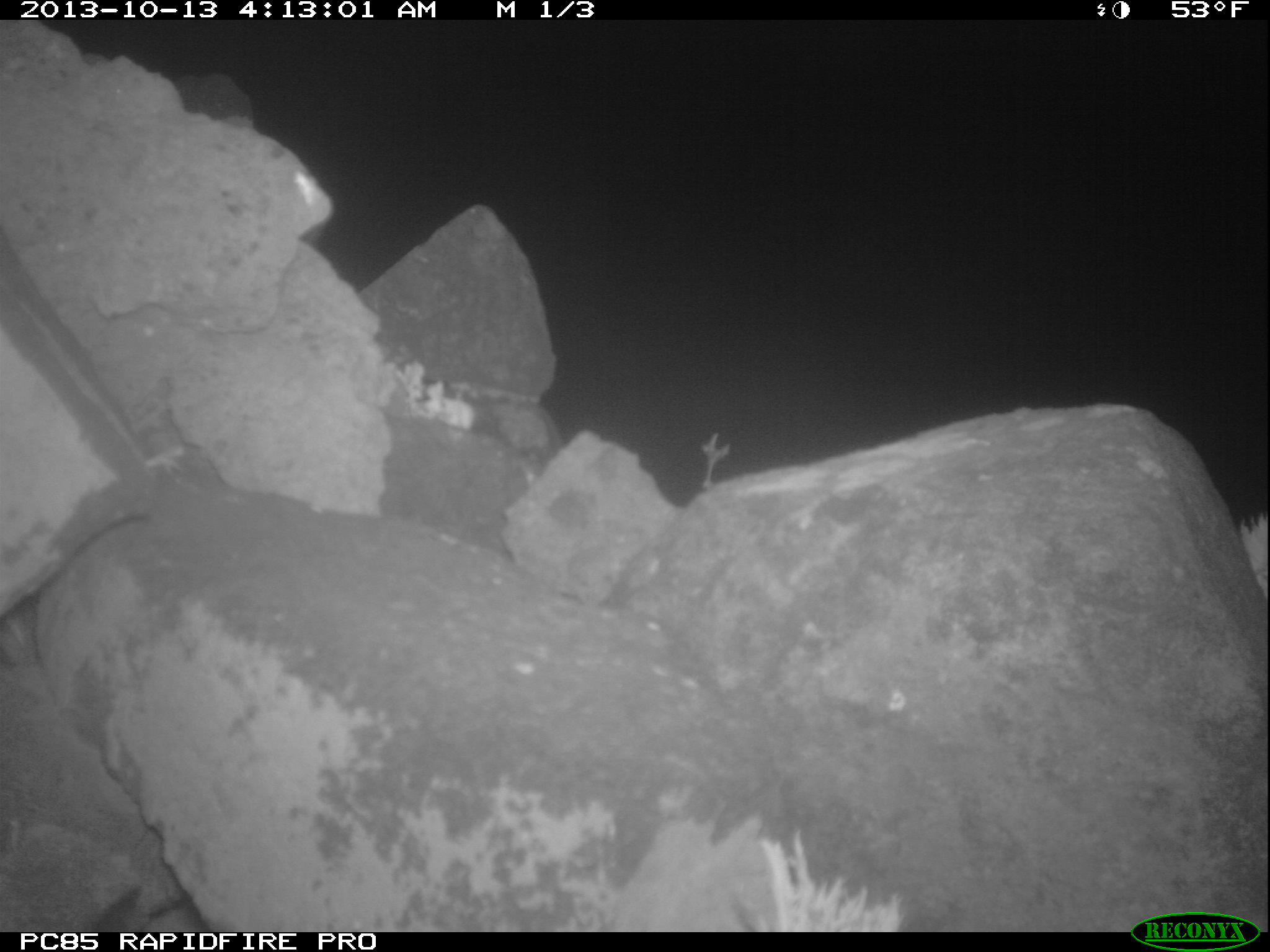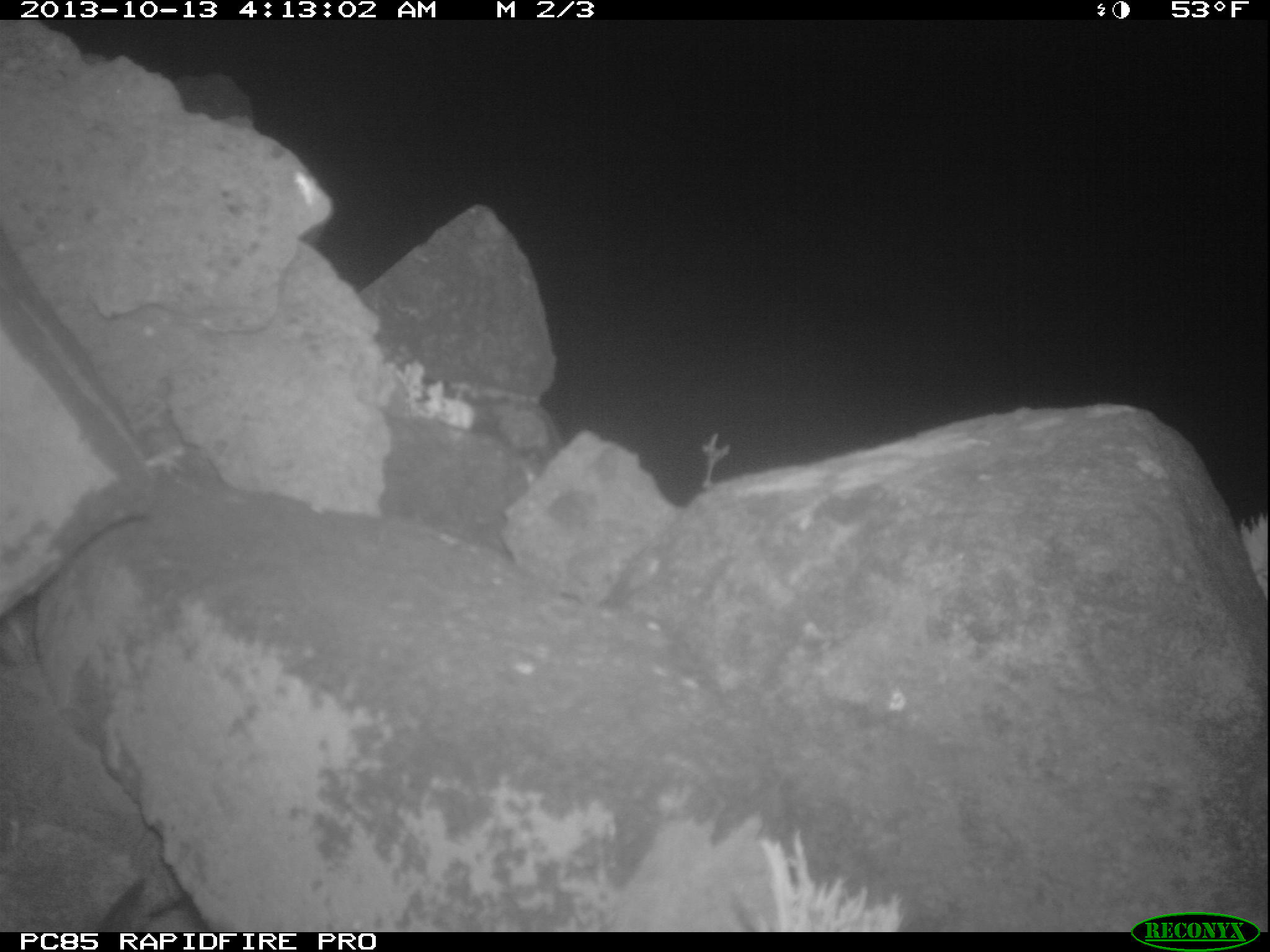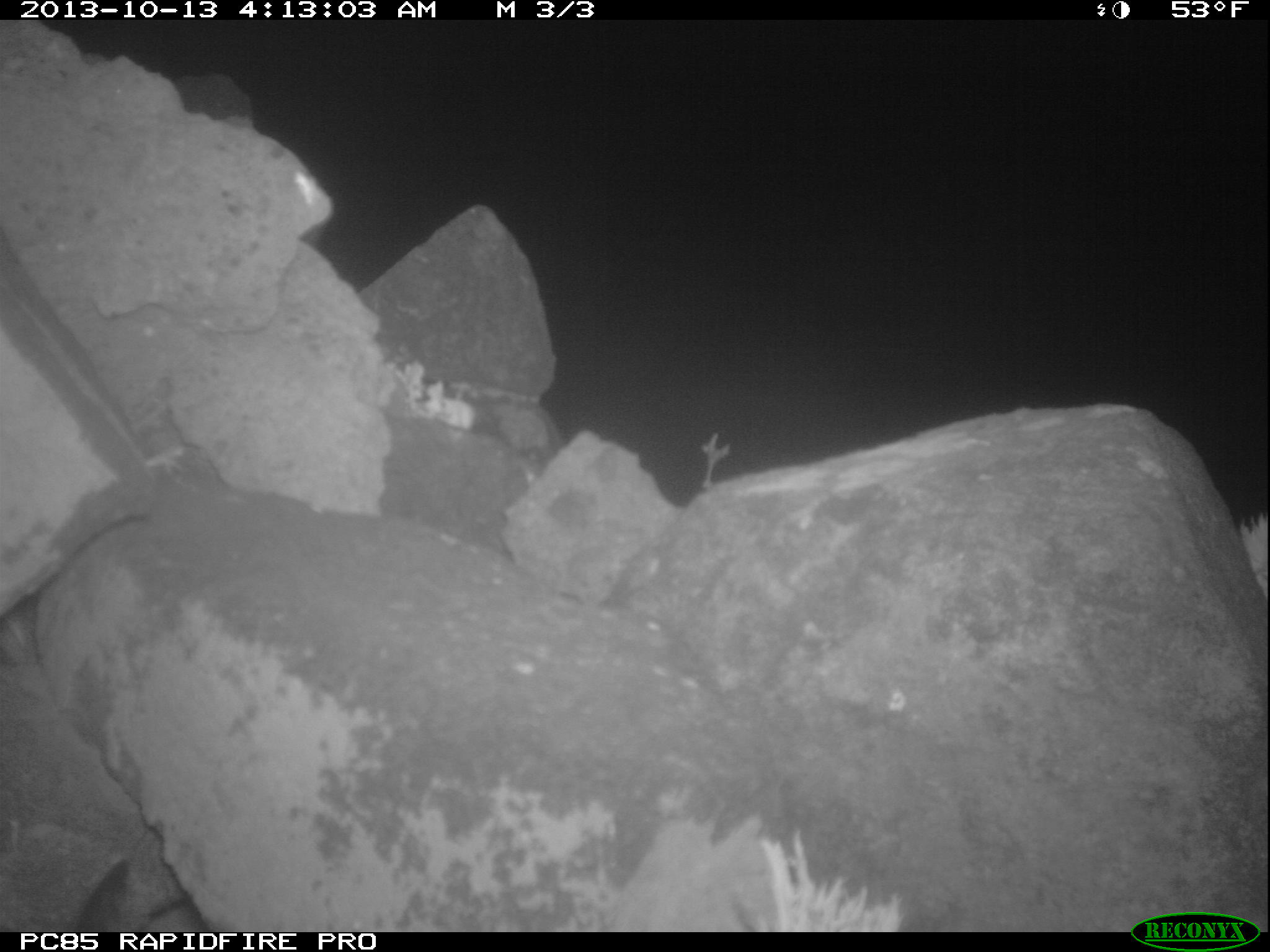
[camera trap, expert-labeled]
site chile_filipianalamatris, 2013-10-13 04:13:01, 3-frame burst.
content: unidentified animal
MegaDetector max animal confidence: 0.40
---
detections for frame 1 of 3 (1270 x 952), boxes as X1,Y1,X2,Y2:
unknown: 85,884,148,930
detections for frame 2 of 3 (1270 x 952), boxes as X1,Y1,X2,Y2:
unknown: 96,874,150,933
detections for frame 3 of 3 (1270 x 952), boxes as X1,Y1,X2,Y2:
unknown: 60,850,137,932